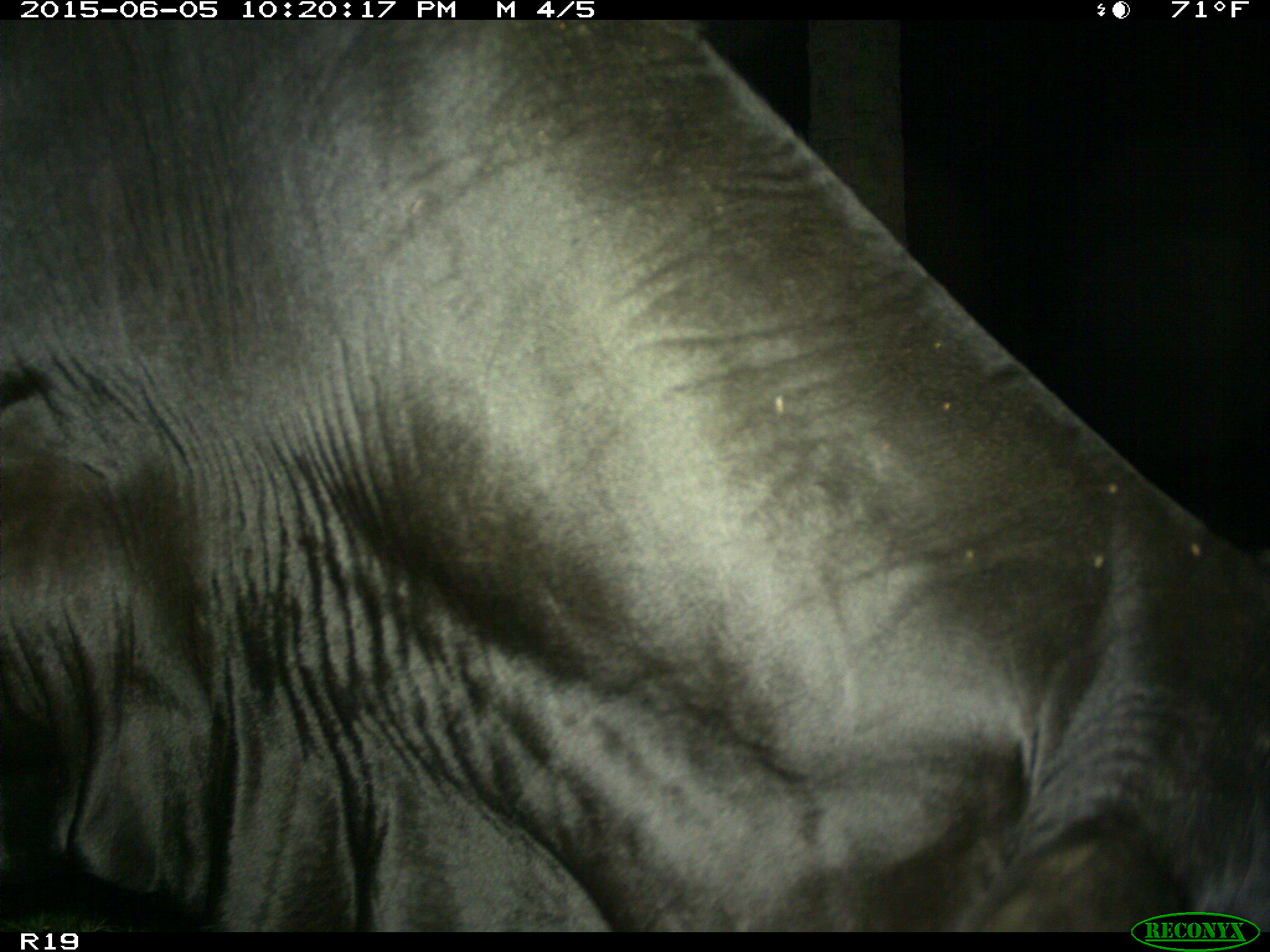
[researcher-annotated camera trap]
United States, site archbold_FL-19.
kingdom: Animalia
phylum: Chordata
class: Mammalia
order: Artiodactyla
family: Bovidae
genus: Bos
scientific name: Bos taurus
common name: domestic cow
Bos taurus (domestic cow).